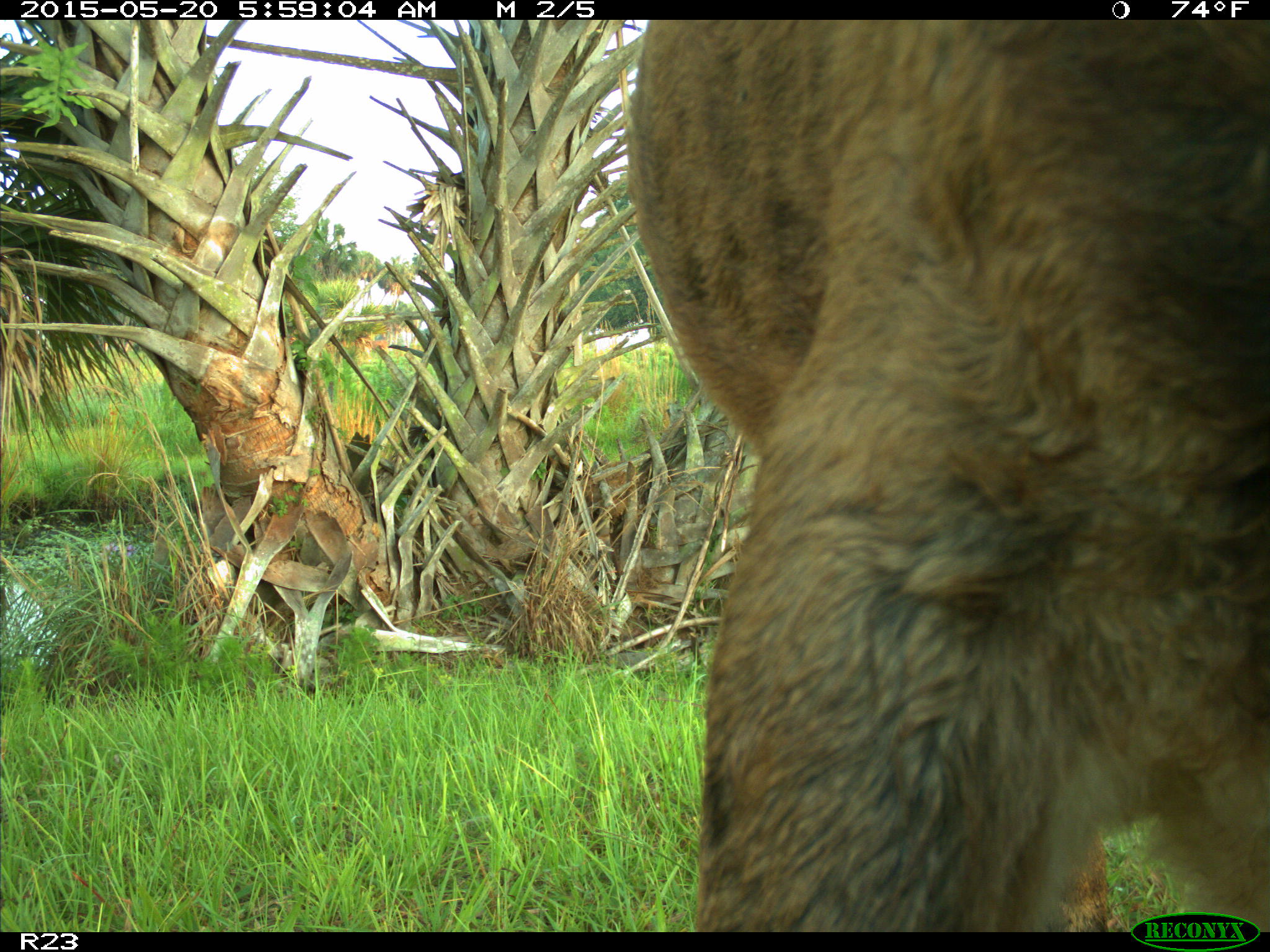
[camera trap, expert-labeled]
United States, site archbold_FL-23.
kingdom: Animalia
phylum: Chordata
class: Mammalia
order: Artiodactyla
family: Bovidae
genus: Bos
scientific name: Bos taurus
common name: domestic cow